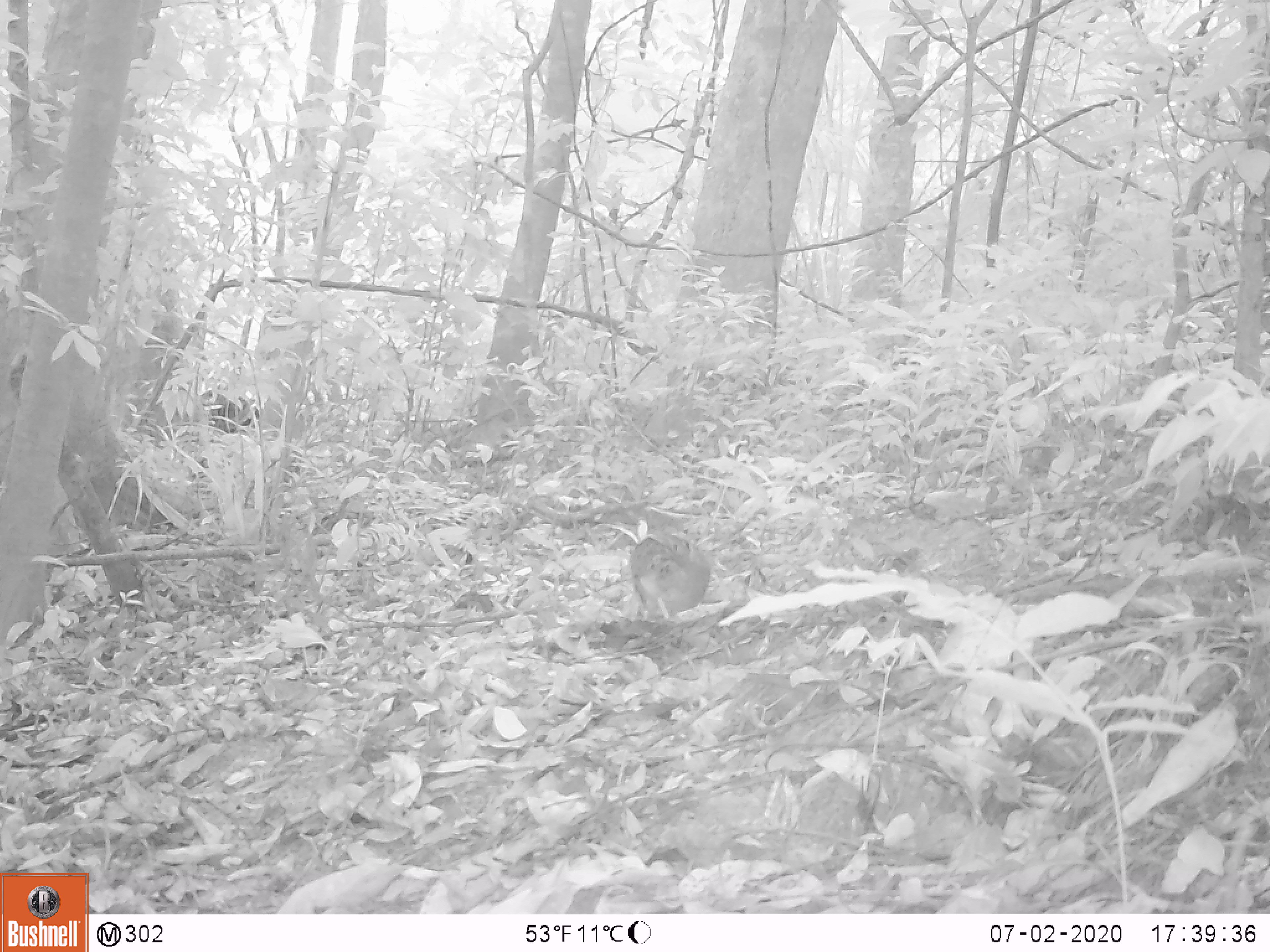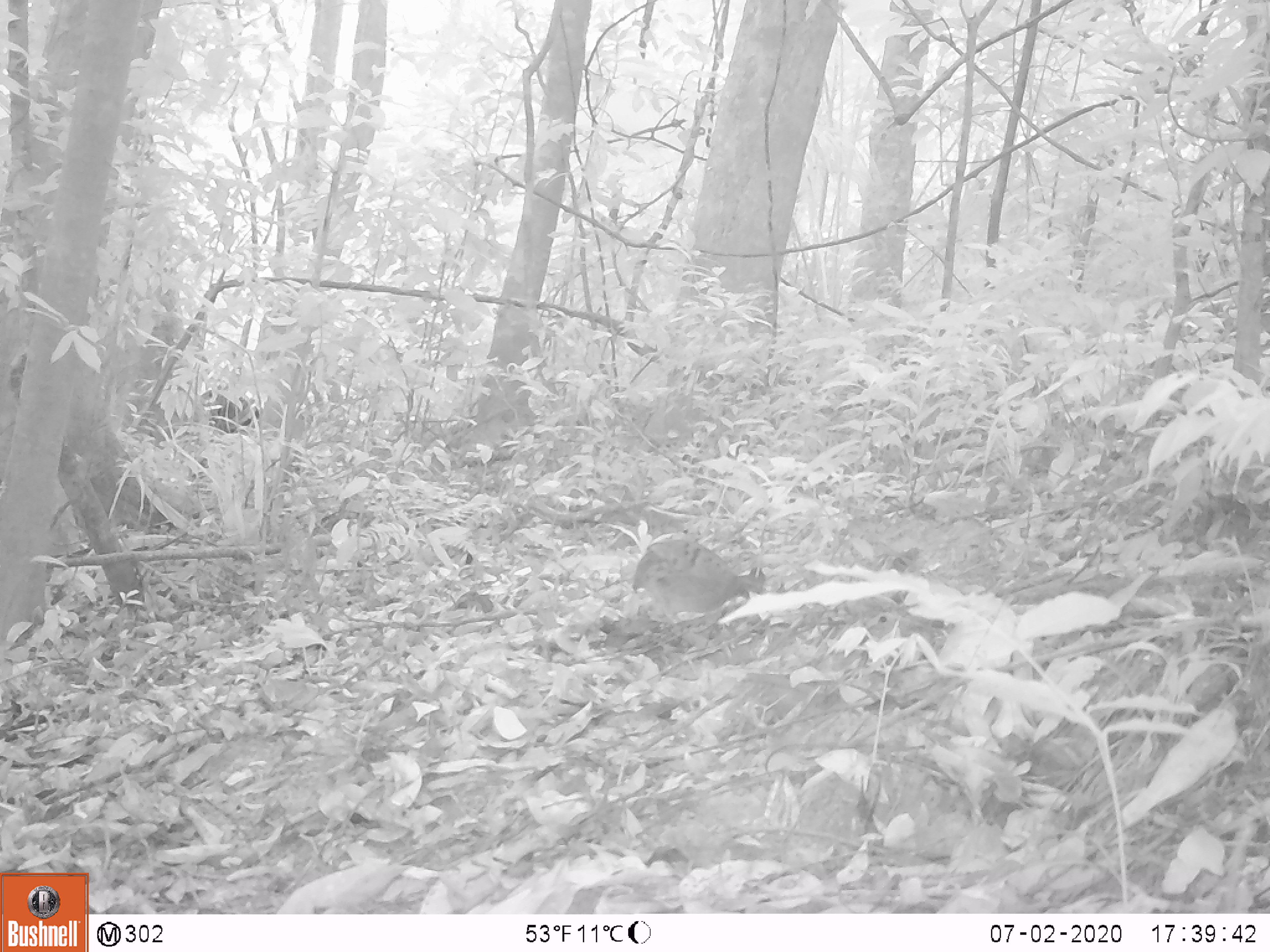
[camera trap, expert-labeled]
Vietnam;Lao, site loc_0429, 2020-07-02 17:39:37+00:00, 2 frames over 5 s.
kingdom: Animalia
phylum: Chordata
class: Aves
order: Galliformes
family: Phasianidae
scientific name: Phasianidae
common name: partridge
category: unidentified partridge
Unidentified partridge (partridge) (Phasianidae). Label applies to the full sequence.